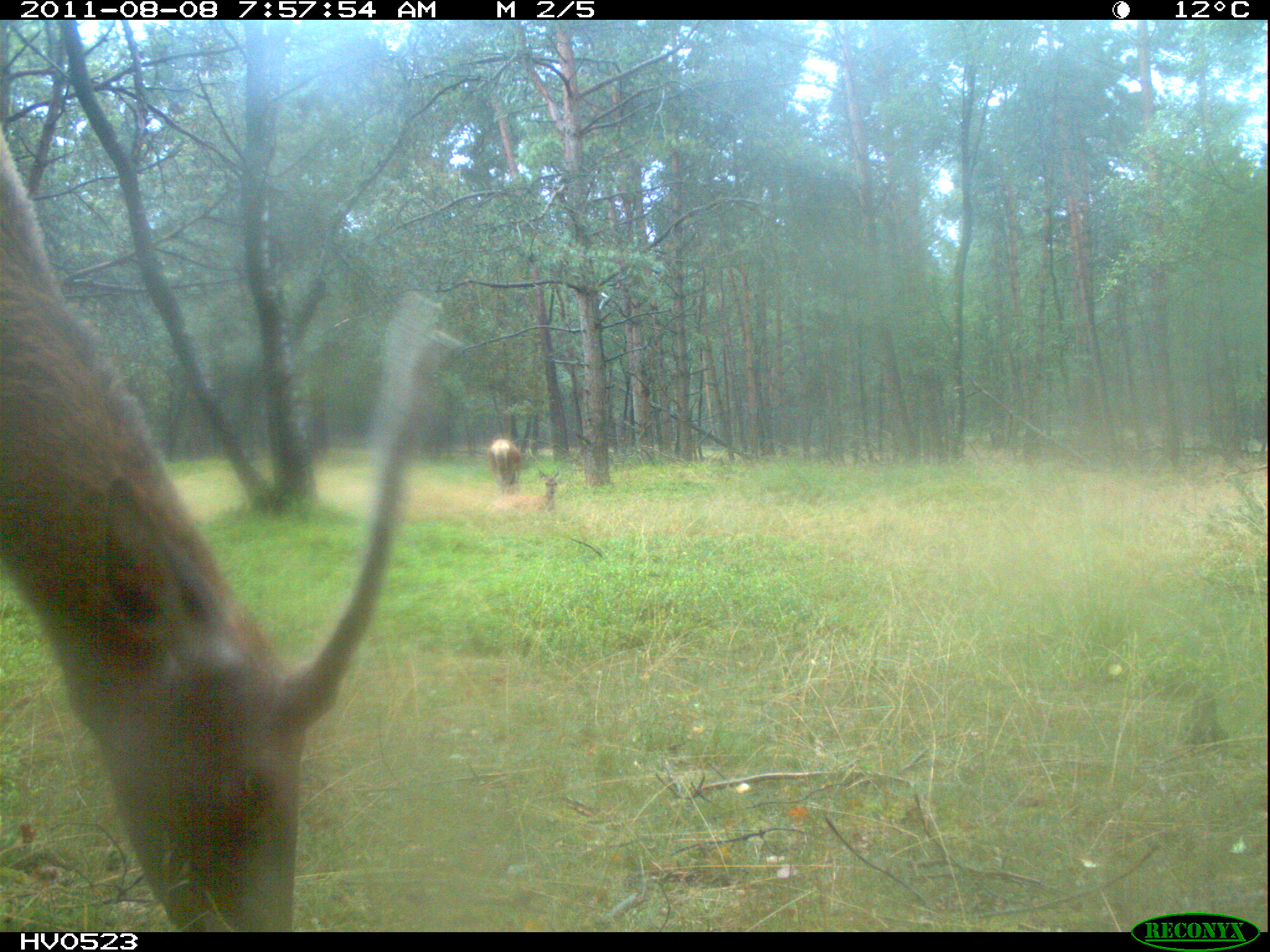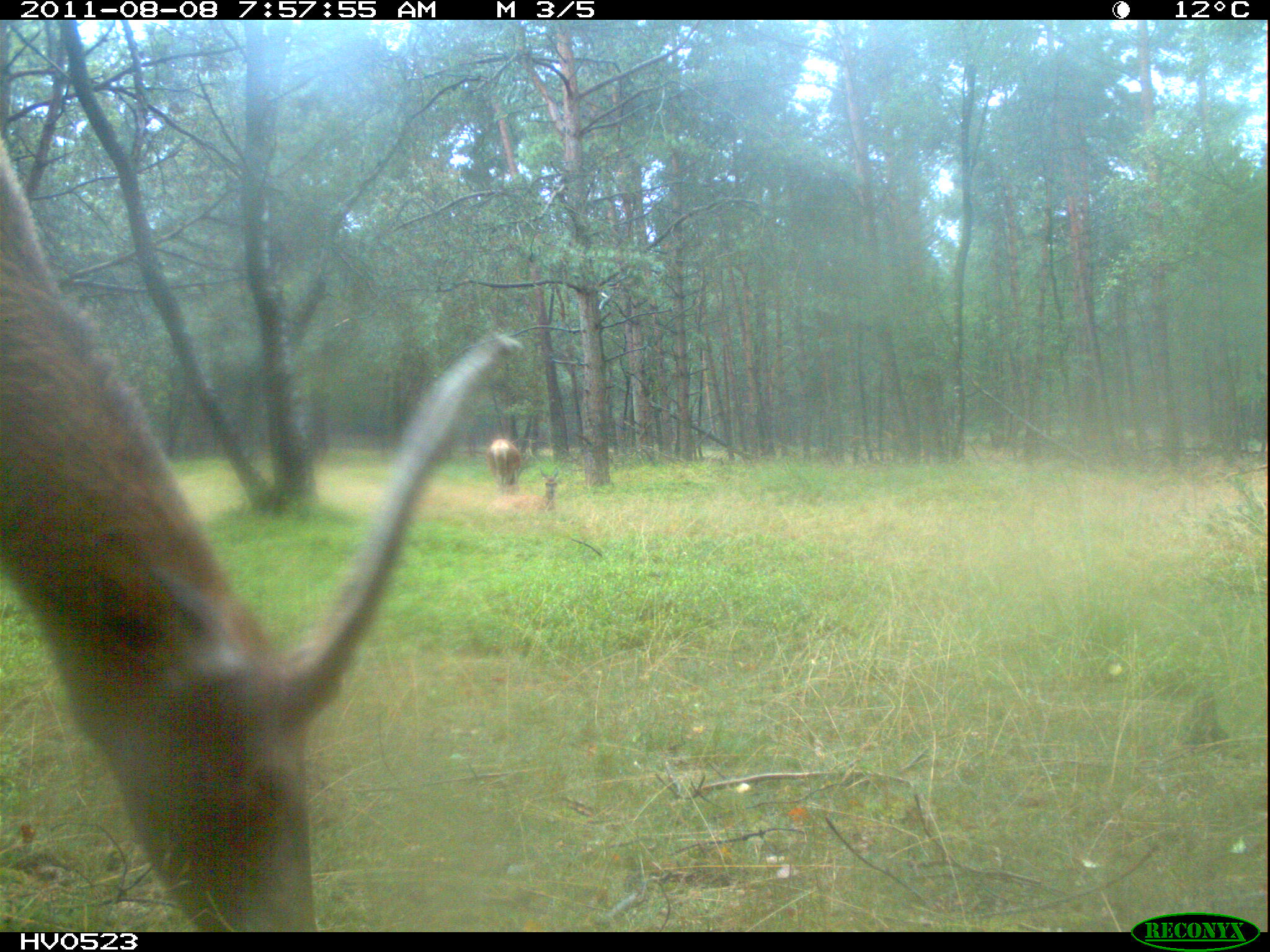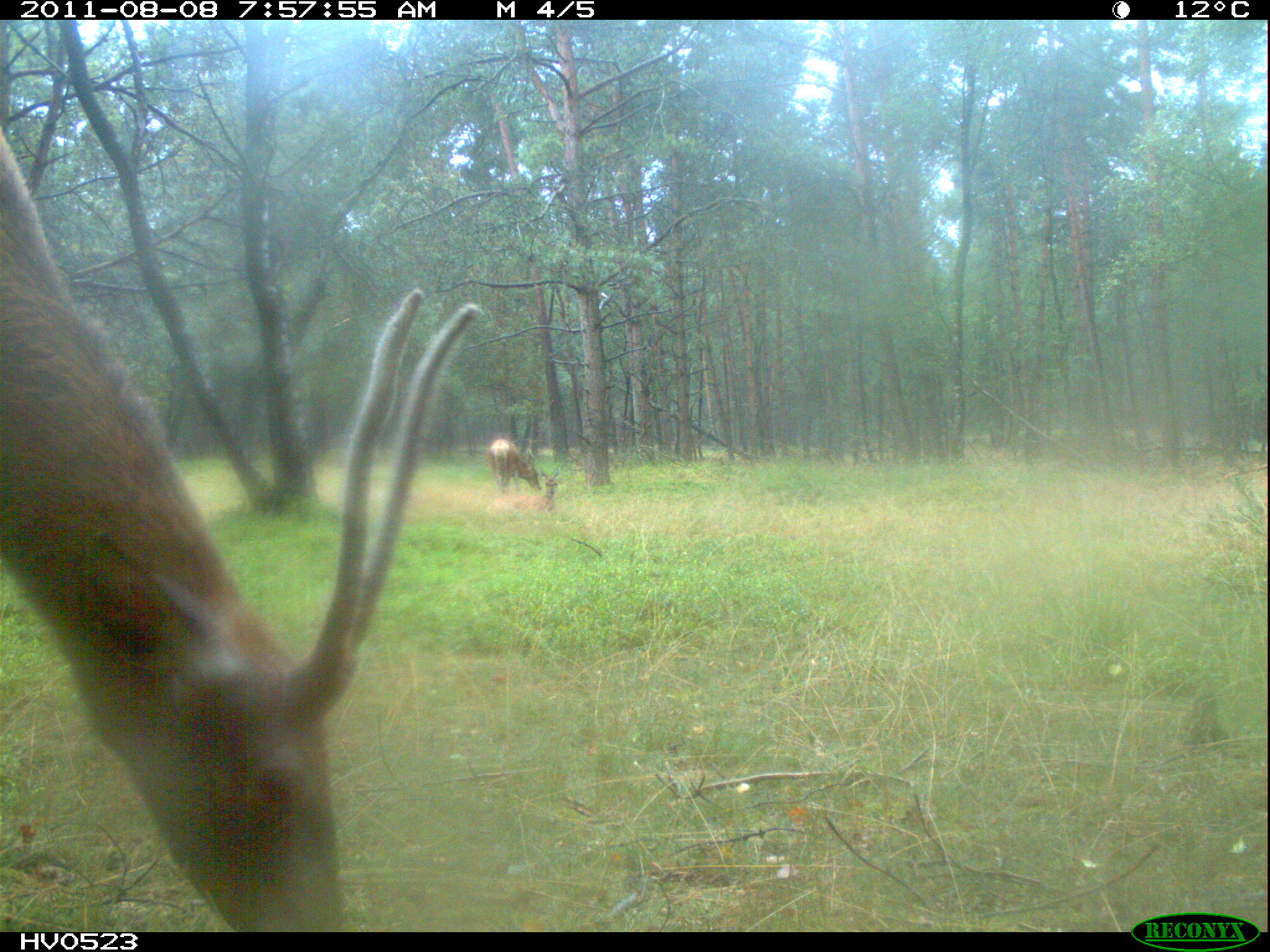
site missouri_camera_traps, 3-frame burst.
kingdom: Animalia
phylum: Chordata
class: Mammalia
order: Artiodactyla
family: Cervidae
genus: Cervus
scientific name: Cervus elaphus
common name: red deer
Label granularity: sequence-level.